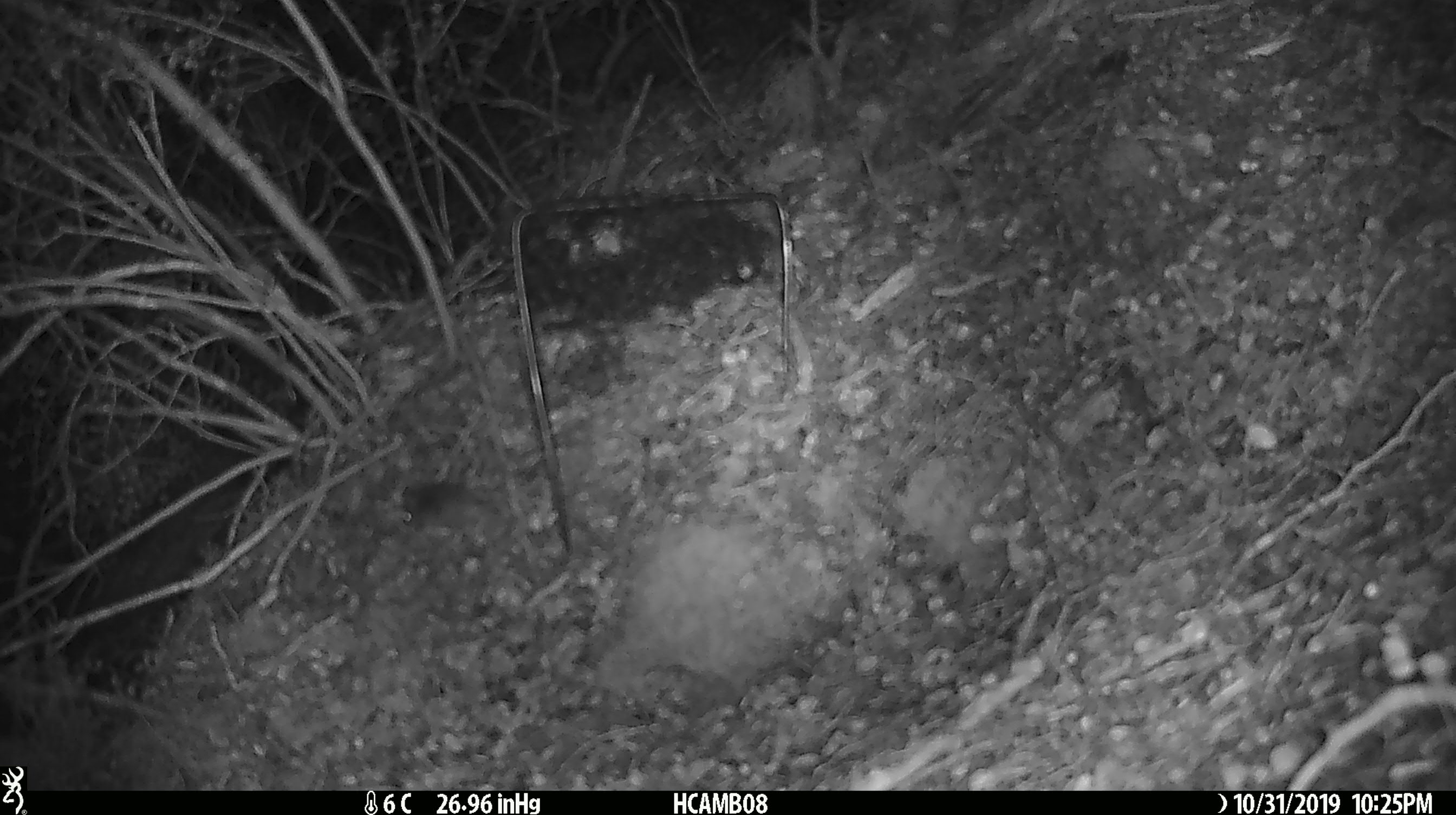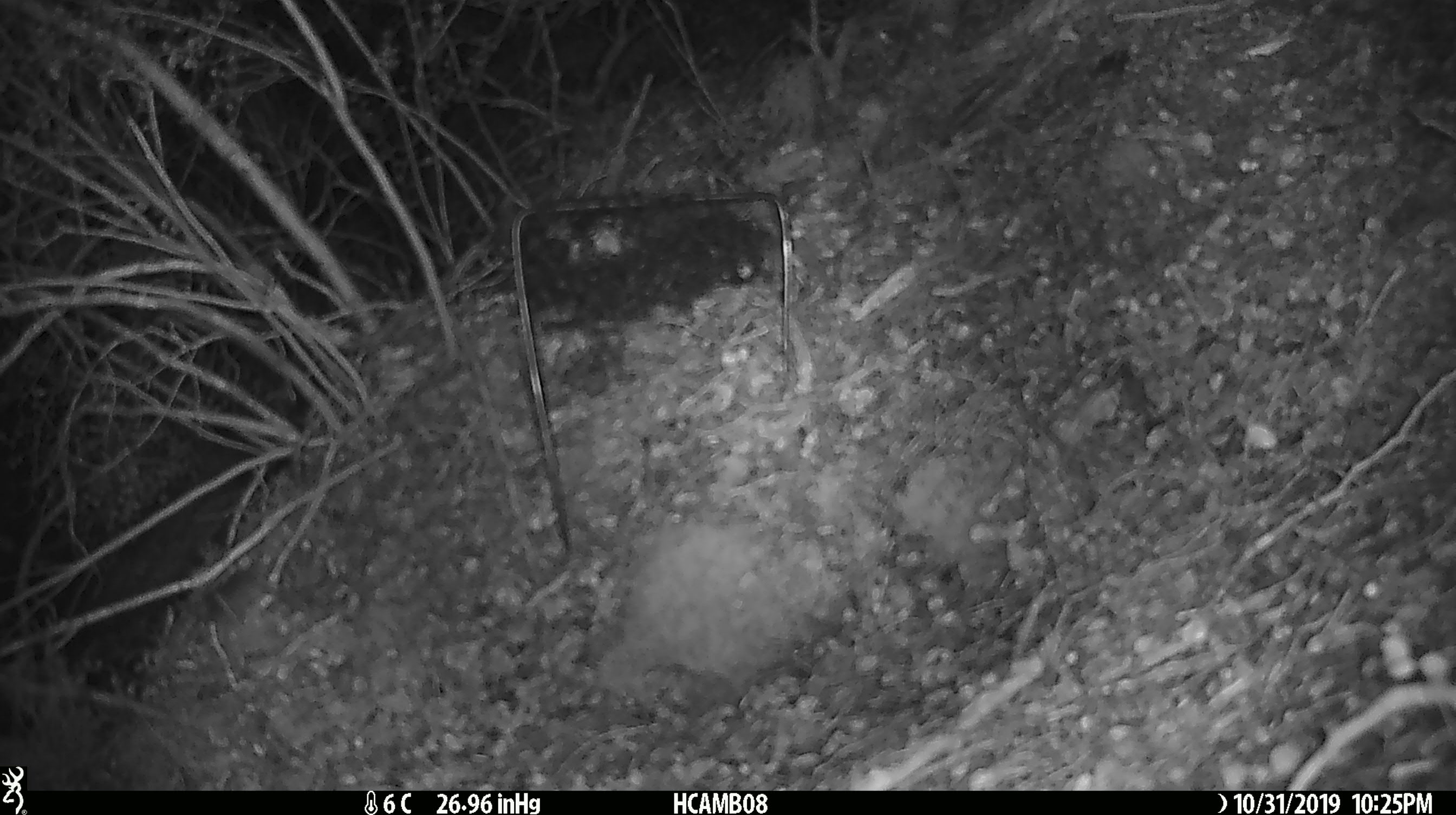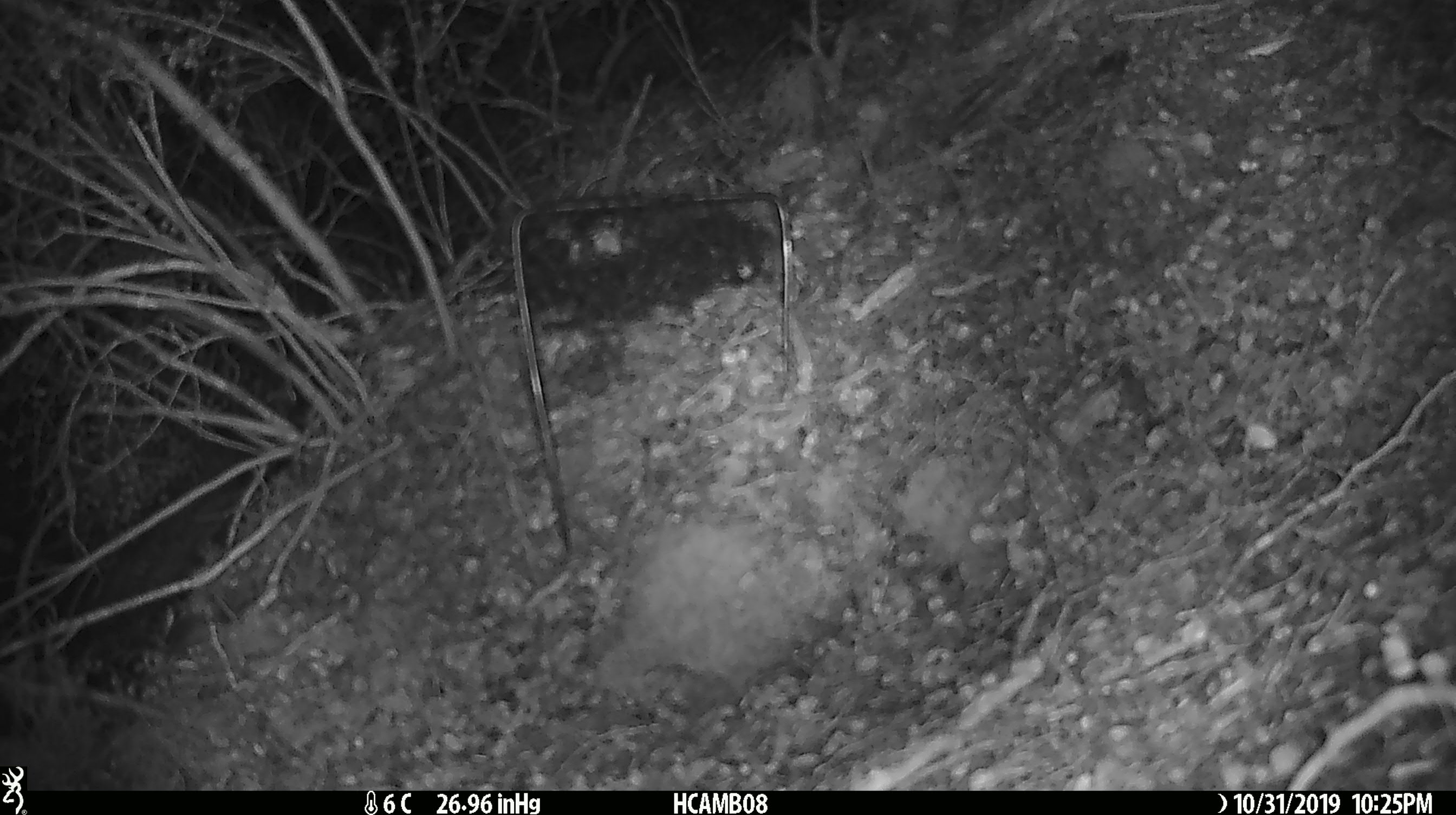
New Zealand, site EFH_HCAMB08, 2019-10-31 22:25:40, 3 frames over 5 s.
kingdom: Animalia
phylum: Chordata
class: Mammalia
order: Rodentia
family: Muridae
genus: Mus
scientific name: Mus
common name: mouse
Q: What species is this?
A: Mouse (Mus).